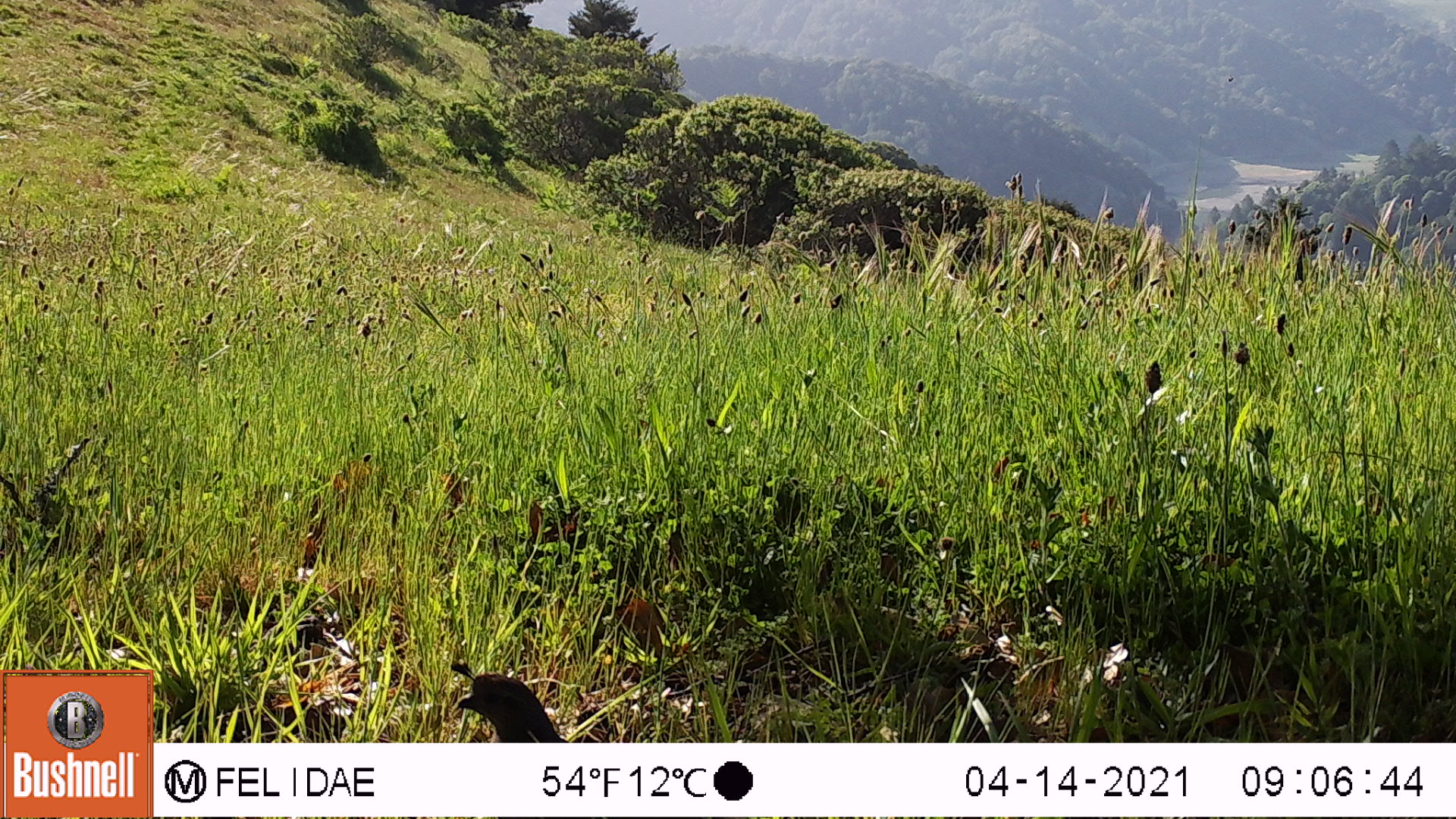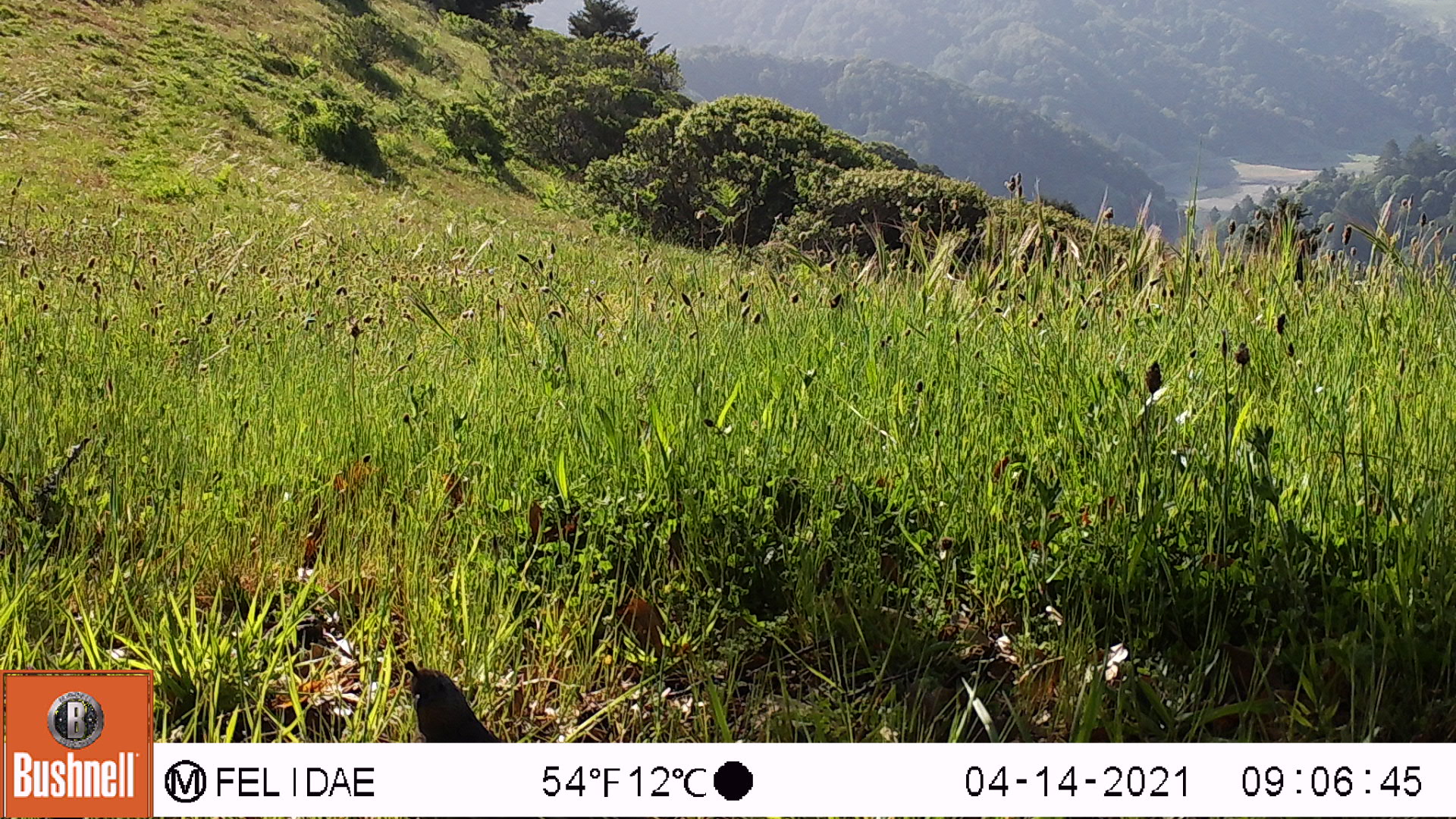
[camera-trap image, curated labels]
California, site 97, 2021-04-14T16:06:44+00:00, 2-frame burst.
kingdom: Animalia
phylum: Chordata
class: Aves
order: Galliformes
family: Odontophoridae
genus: Callipepla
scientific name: Callipepla californica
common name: california quail